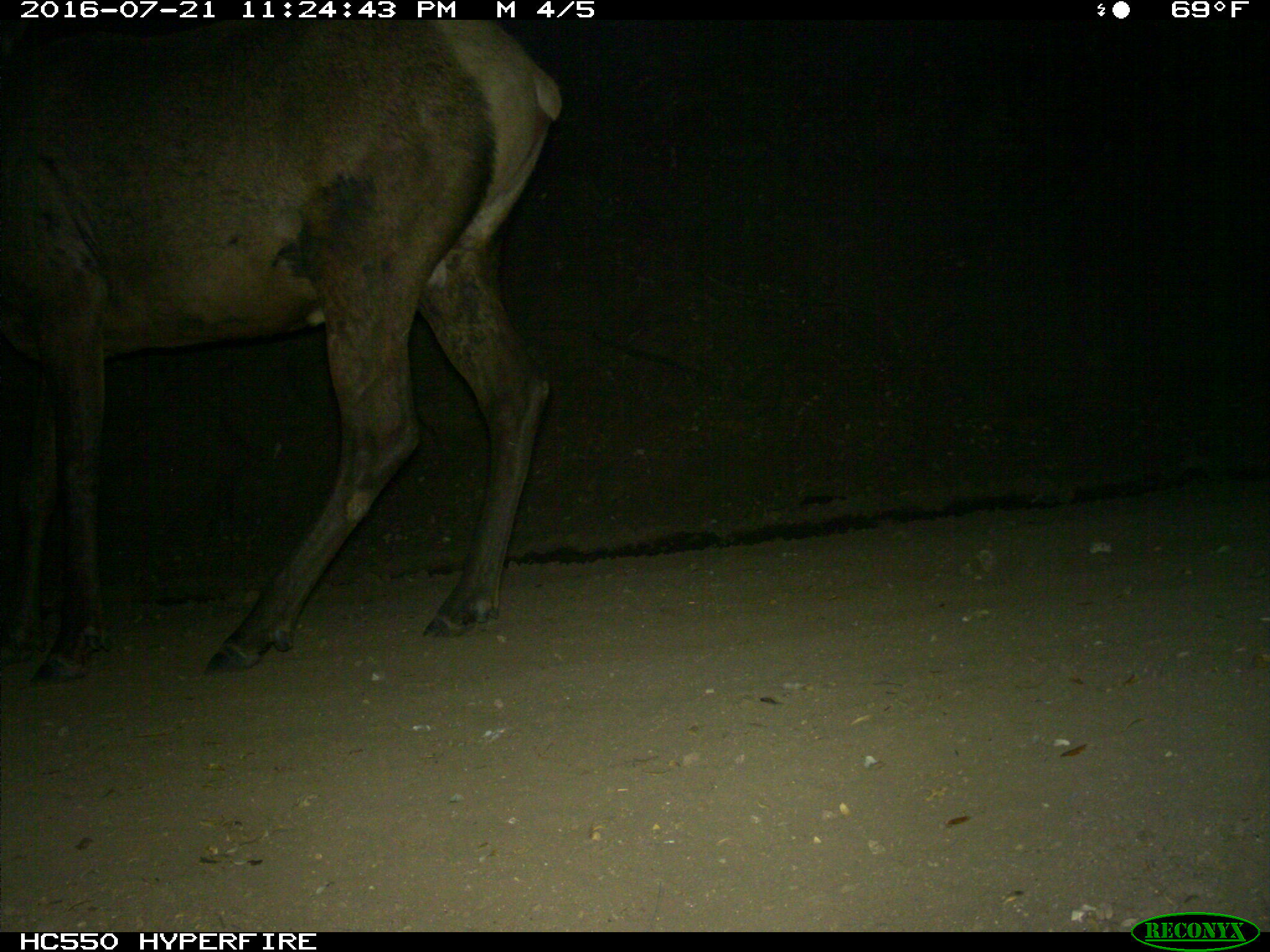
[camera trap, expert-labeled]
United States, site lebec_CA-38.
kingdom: Animalia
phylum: Chordata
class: Mammalia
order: Artiodactyla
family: Cervidae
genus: Cervus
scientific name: Cervus canadensis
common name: elk